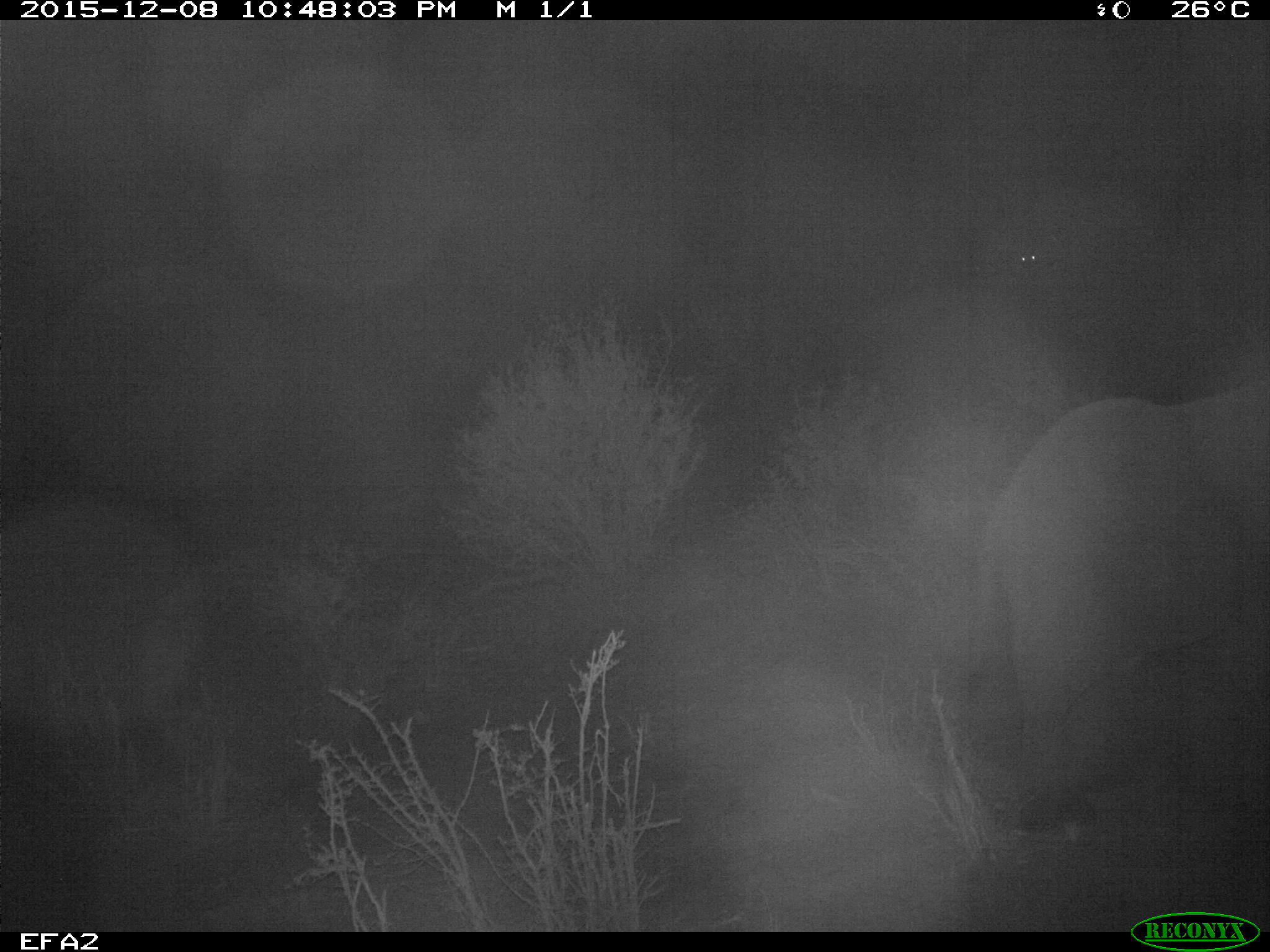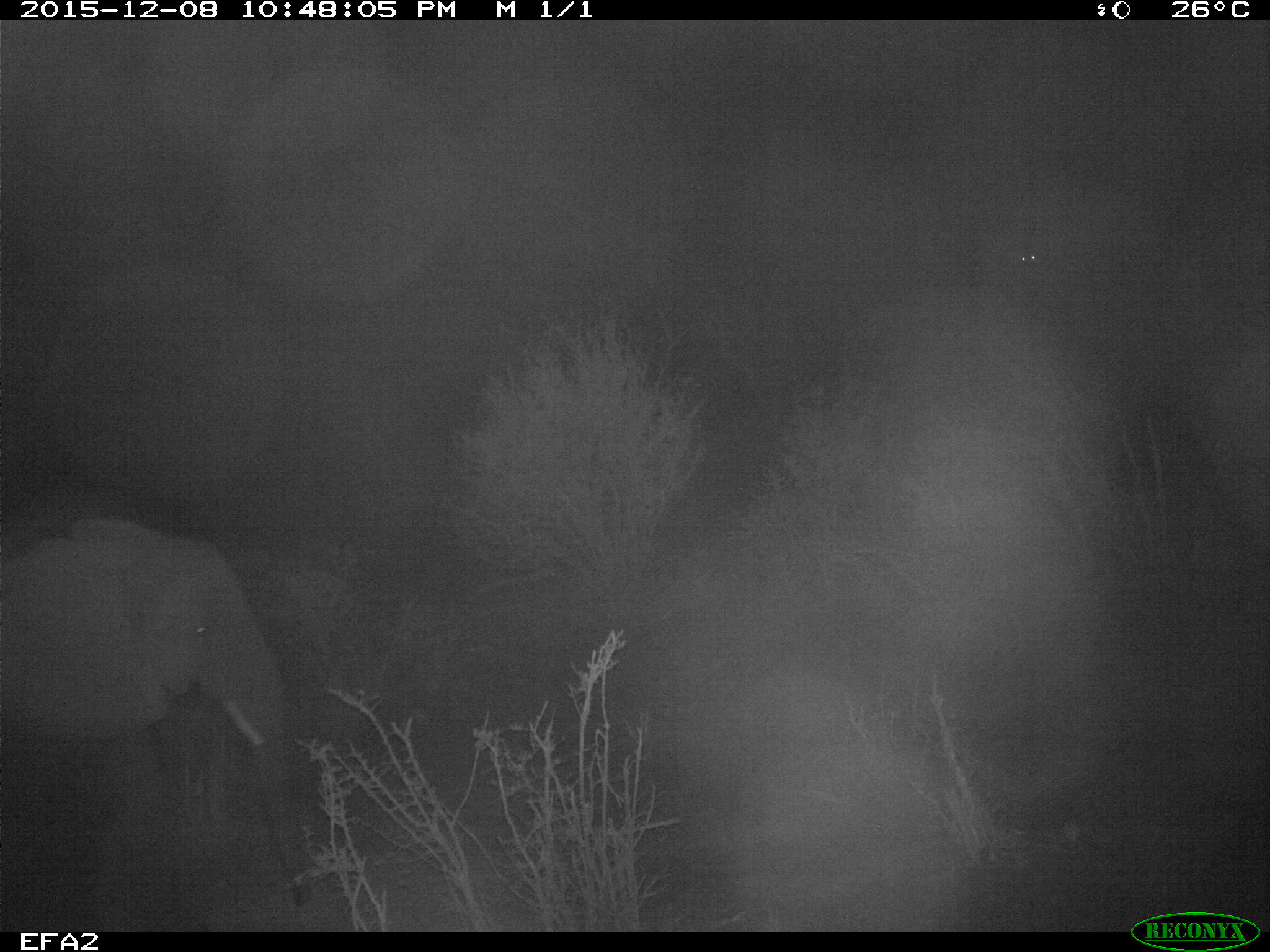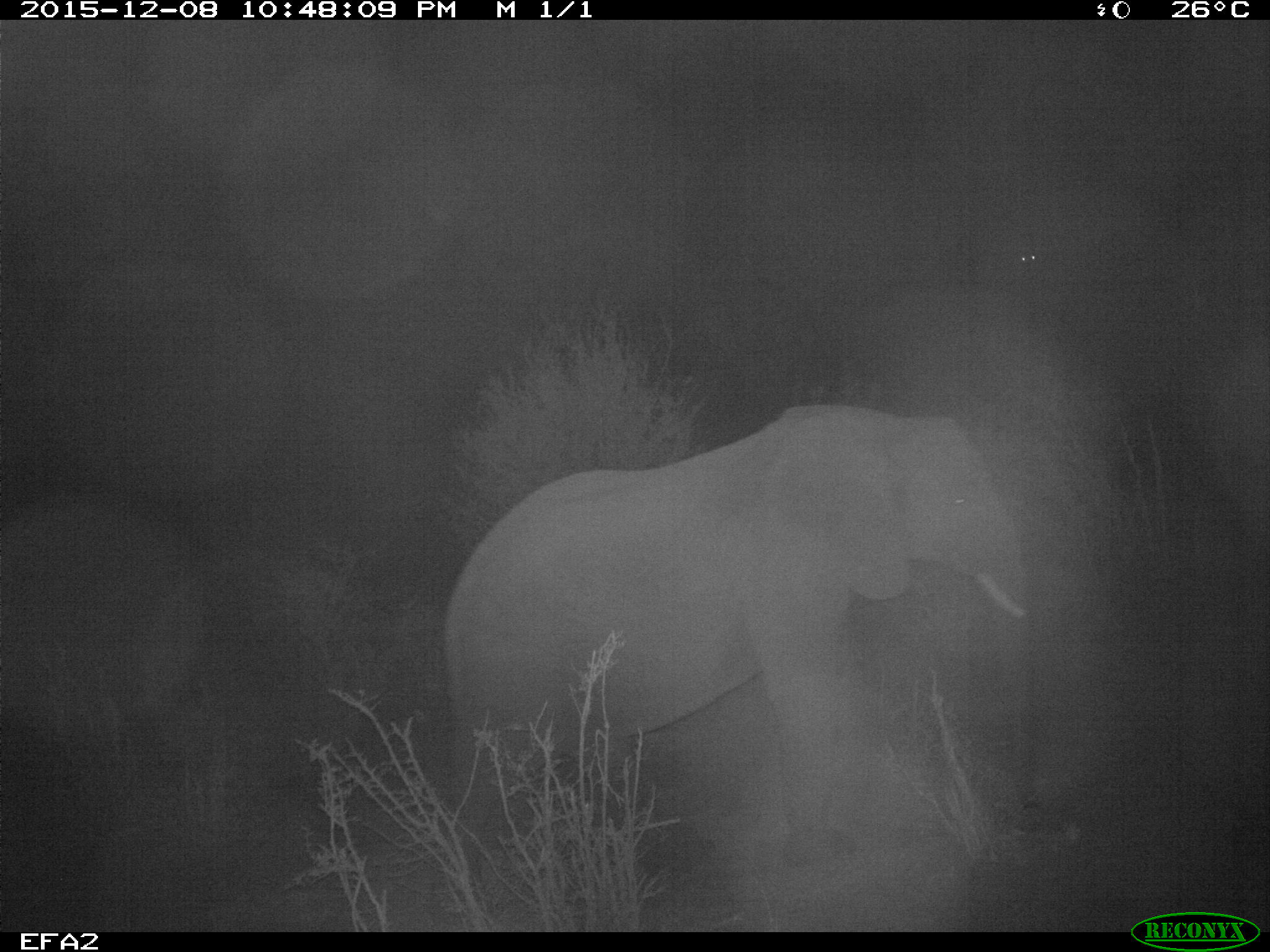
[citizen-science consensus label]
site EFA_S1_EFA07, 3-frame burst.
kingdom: Animalia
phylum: Chordata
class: Mammalia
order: Proboscidea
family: Elephantidae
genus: Loxodonta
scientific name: Loxodonta africana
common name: african bush elephant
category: elephant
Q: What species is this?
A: Elephant (african bush elephant) (Loxodonta africana).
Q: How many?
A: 1.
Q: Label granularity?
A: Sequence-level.